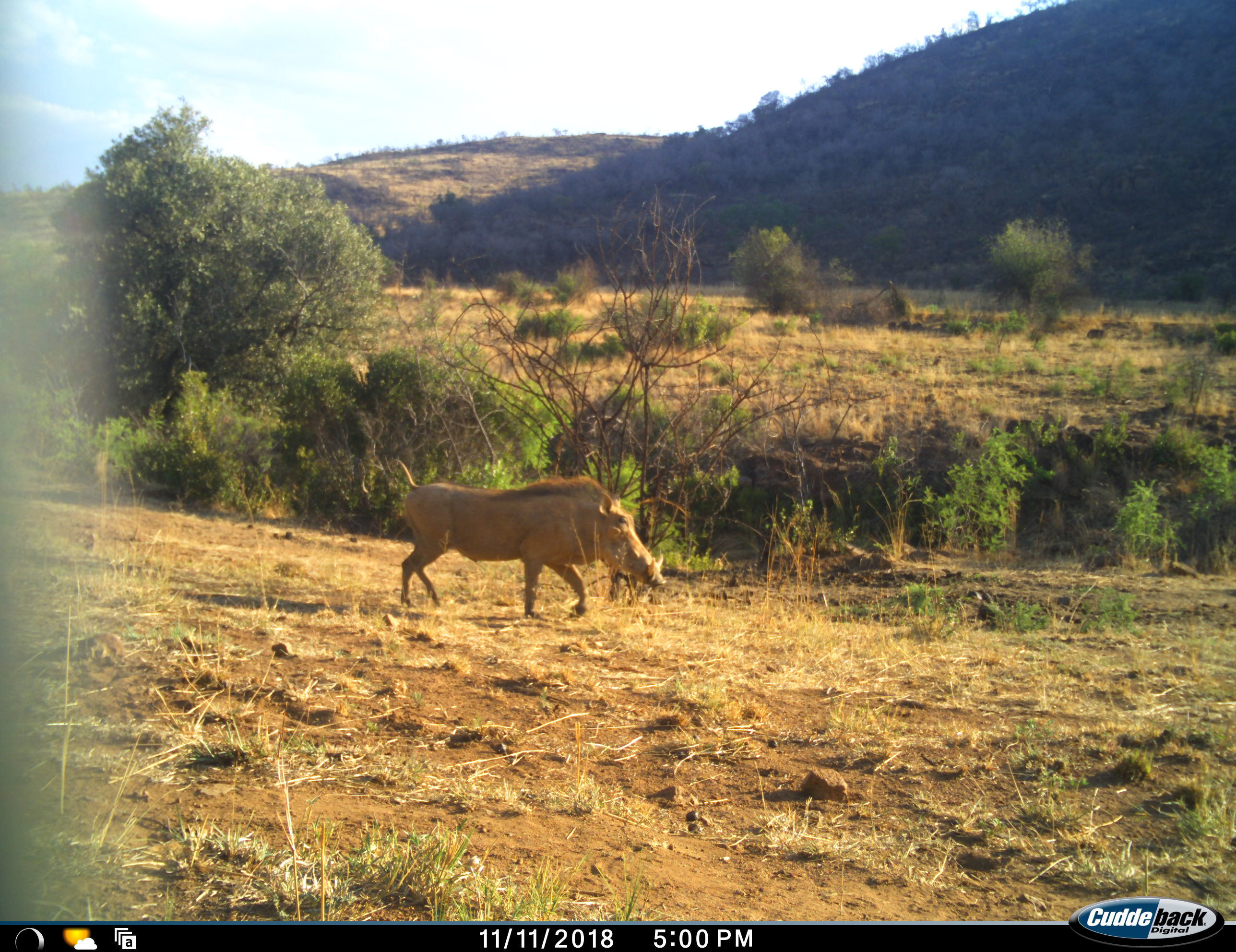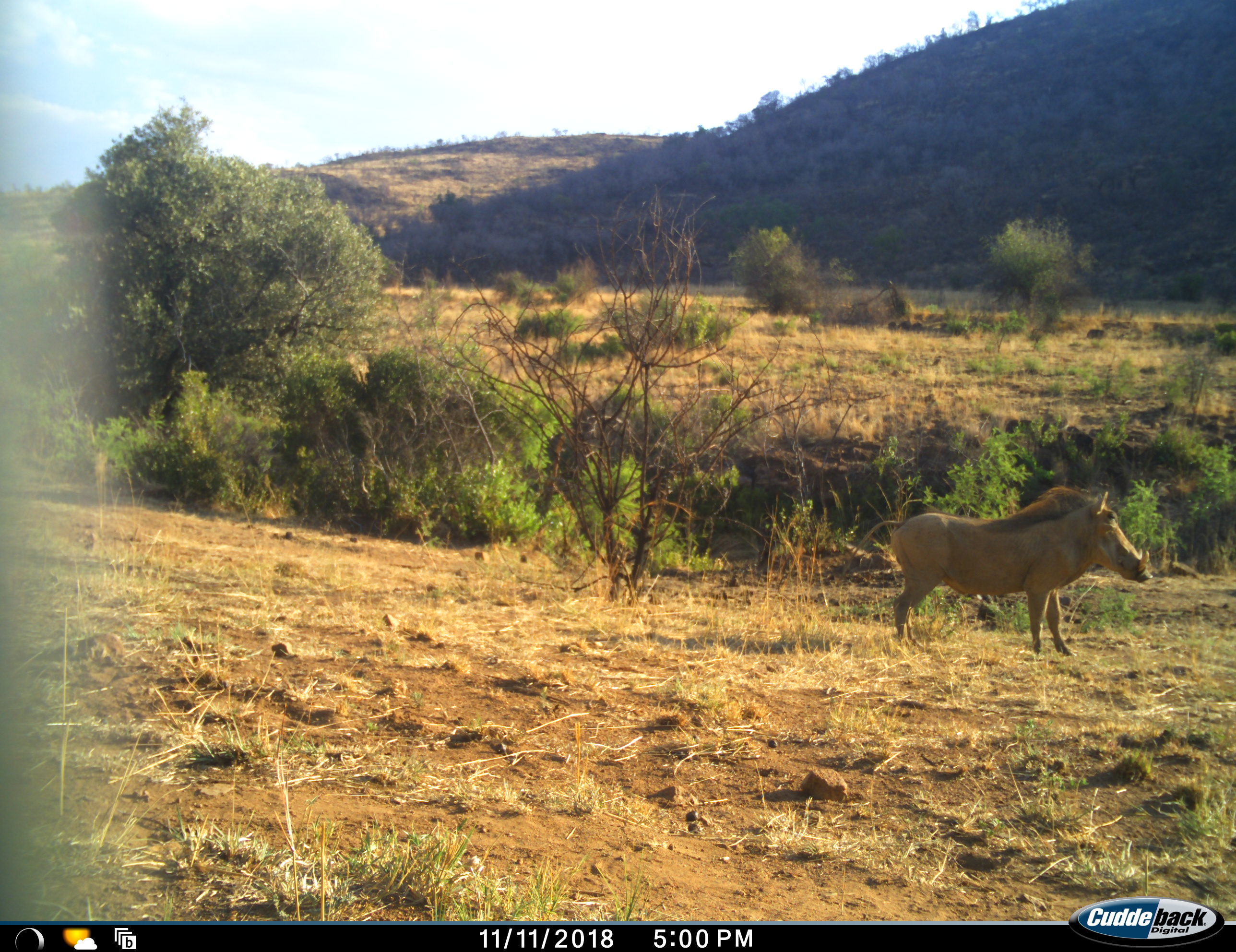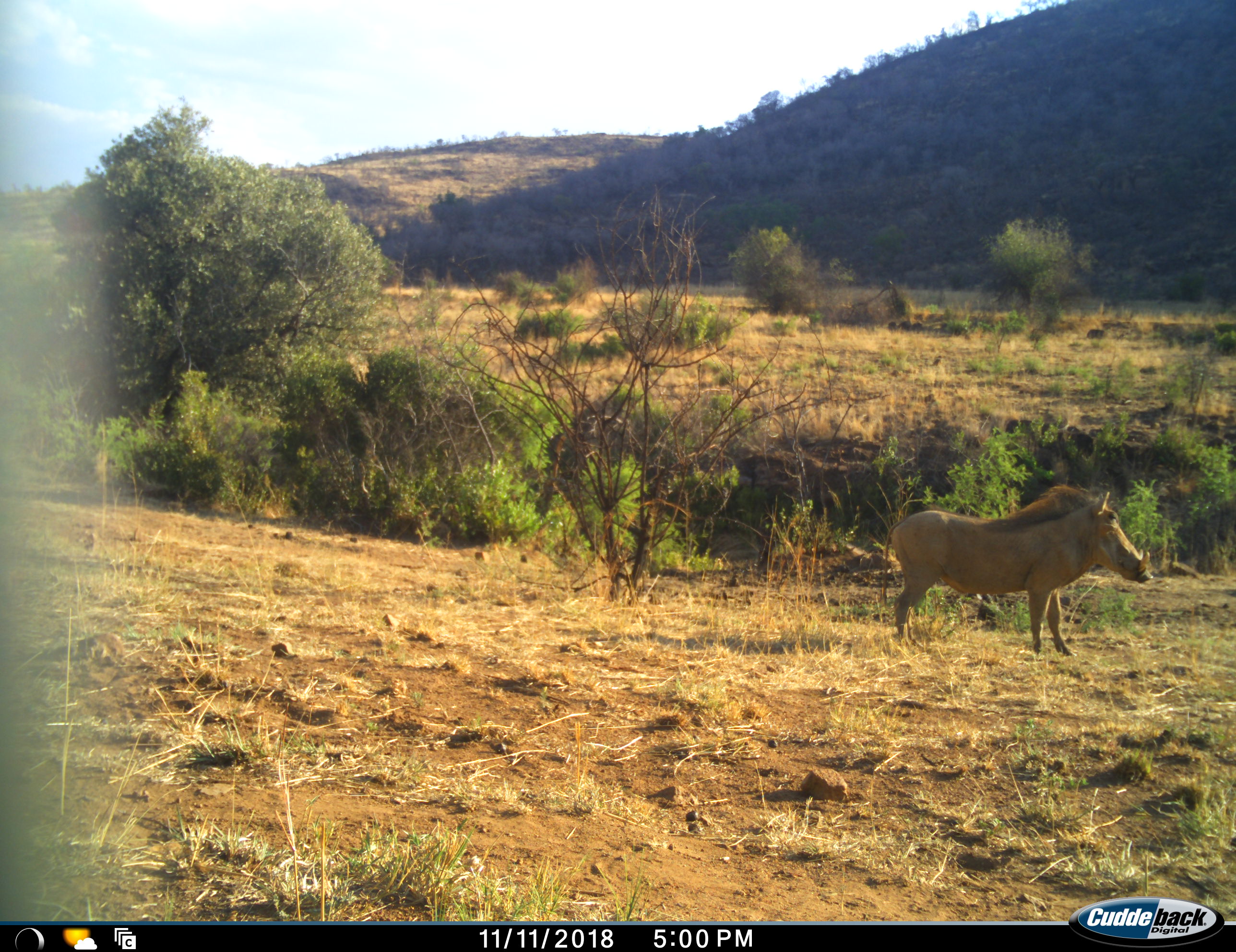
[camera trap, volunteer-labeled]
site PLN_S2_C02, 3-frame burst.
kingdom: Animalia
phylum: Chordata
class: Mammalia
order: Artiodactyla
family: Suidae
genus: Phacochoerus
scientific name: Phacochoerus africanus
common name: warthog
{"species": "warthog (Phacochoerus africanus)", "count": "1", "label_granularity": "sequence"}